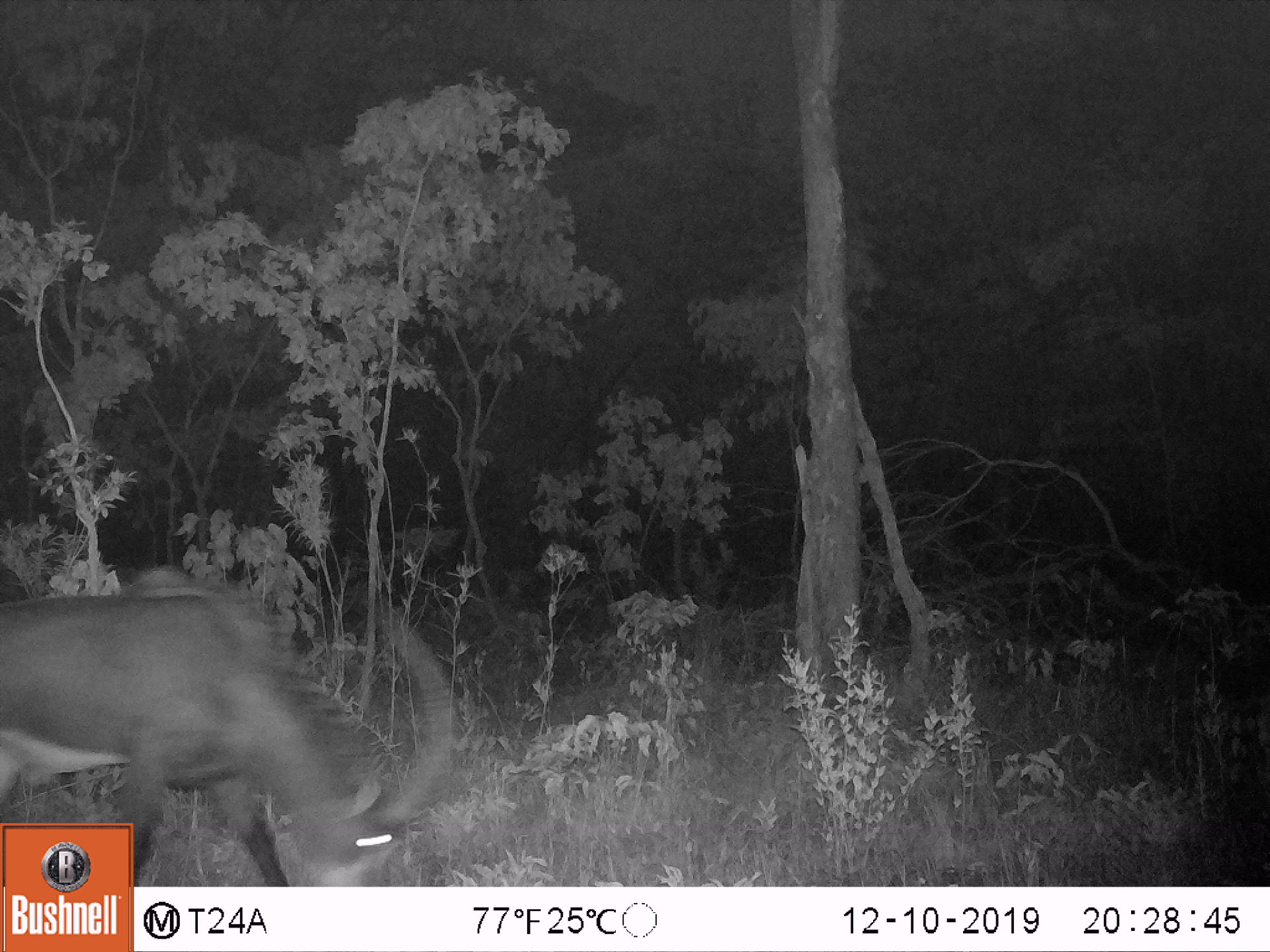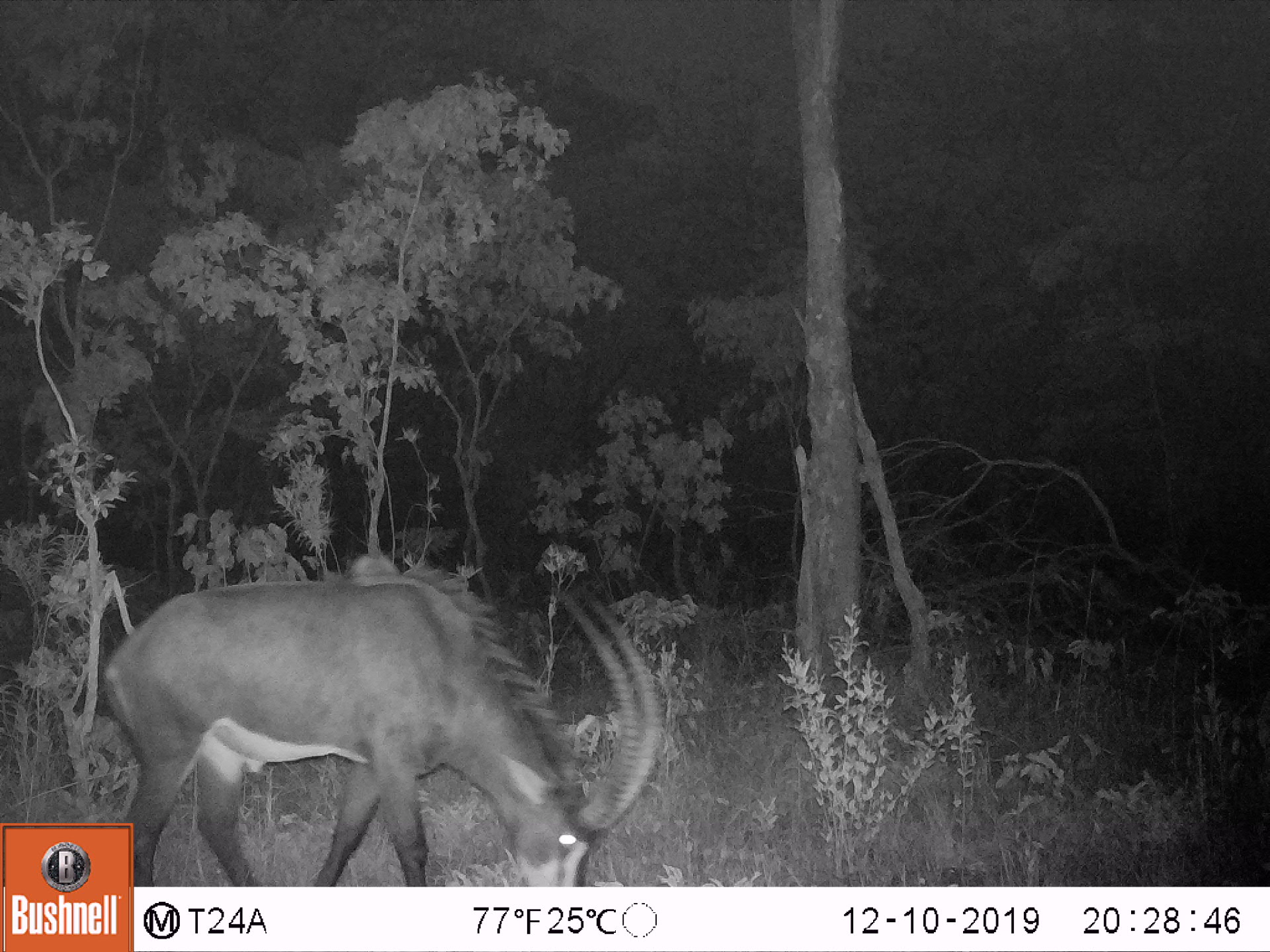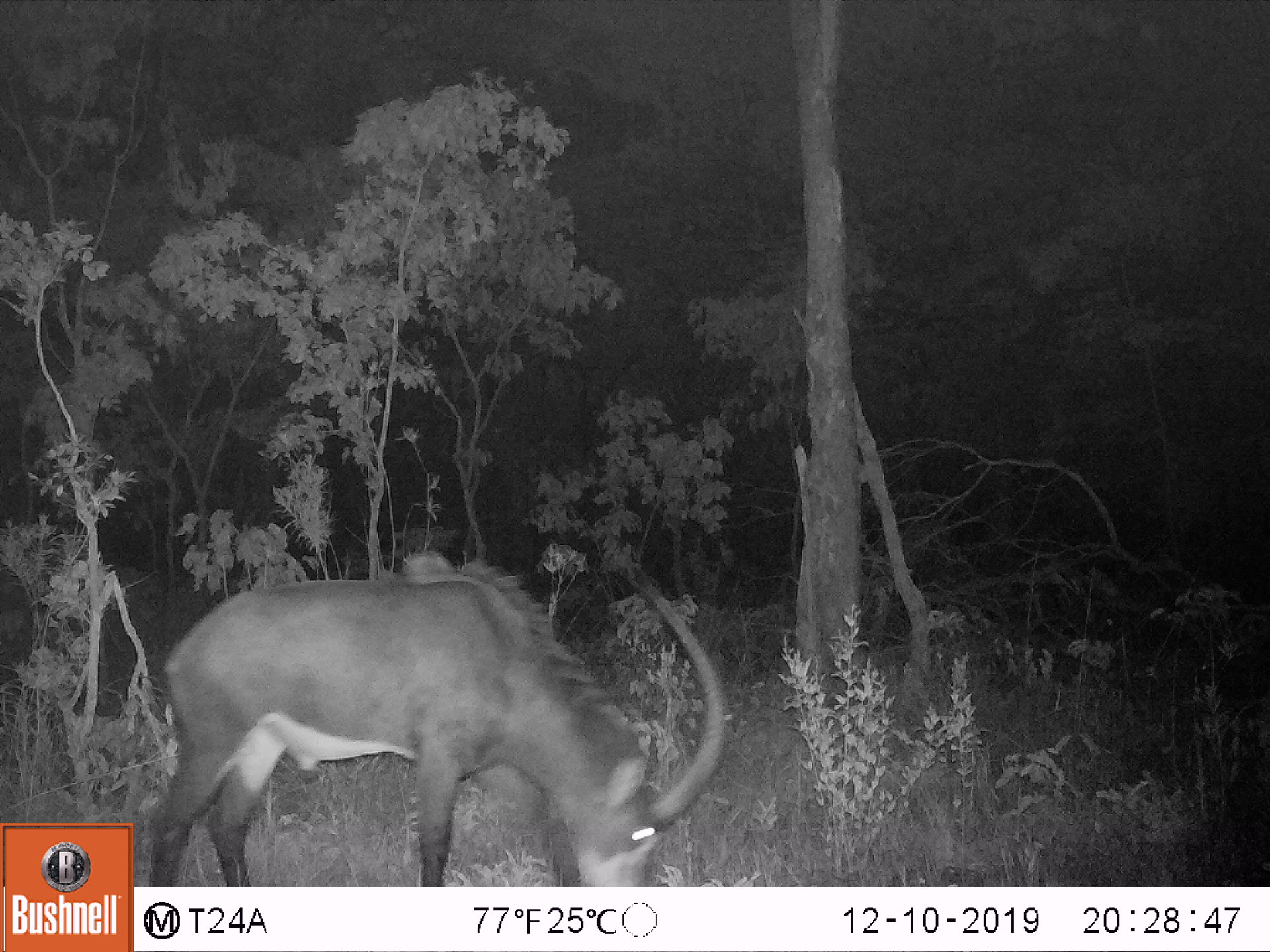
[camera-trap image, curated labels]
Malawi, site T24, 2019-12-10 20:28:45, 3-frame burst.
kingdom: Animalia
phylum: Chordata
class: Mammalia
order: Artiodactyla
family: Bovidae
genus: Hippotragus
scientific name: Hippotragus niger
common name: sable antelope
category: sable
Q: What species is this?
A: Sable (sable antelope) (Hippotragus niger).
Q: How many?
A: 1.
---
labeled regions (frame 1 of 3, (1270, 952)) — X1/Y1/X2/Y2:
sable: 2/570/472/819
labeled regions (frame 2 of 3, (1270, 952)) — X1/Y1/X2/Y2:
sable: 138/551/669/886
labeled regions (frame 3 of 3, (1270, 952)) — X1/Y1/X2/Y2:
sable: 138/529/730/881